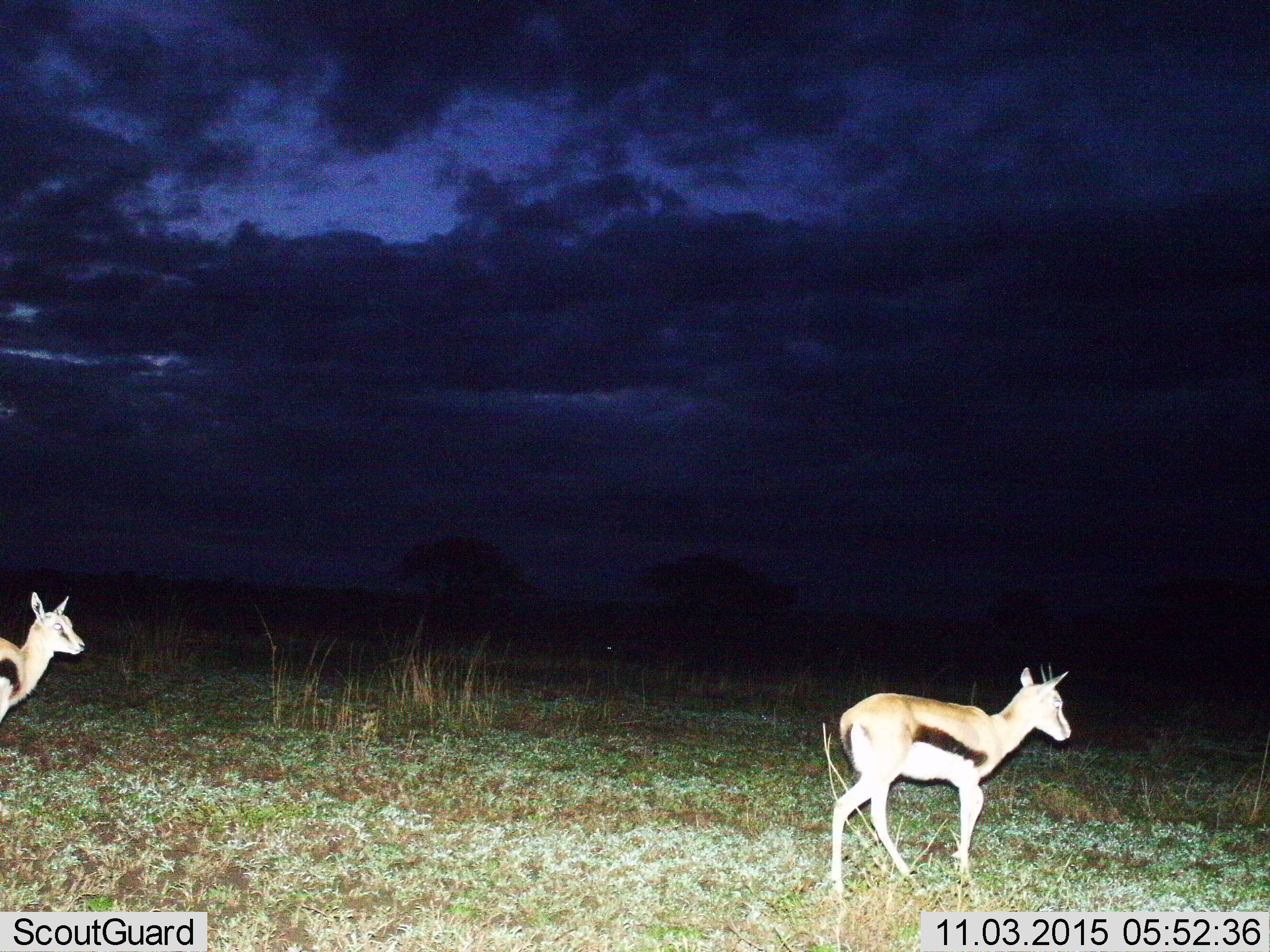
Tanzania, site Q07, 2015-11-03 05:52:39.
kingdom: Animalia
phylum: Chordata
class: Mammalia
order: Artiodactyla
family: Bovidae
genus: Eudorcas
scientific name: Eudorcas thomsonii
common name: thomson's gazelle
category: gazellethomsons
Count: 2.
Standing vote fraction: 33%.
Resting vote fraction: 0%.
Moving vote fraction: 78%.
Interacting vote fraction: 0%.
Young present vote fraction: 33%.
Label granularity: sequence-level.